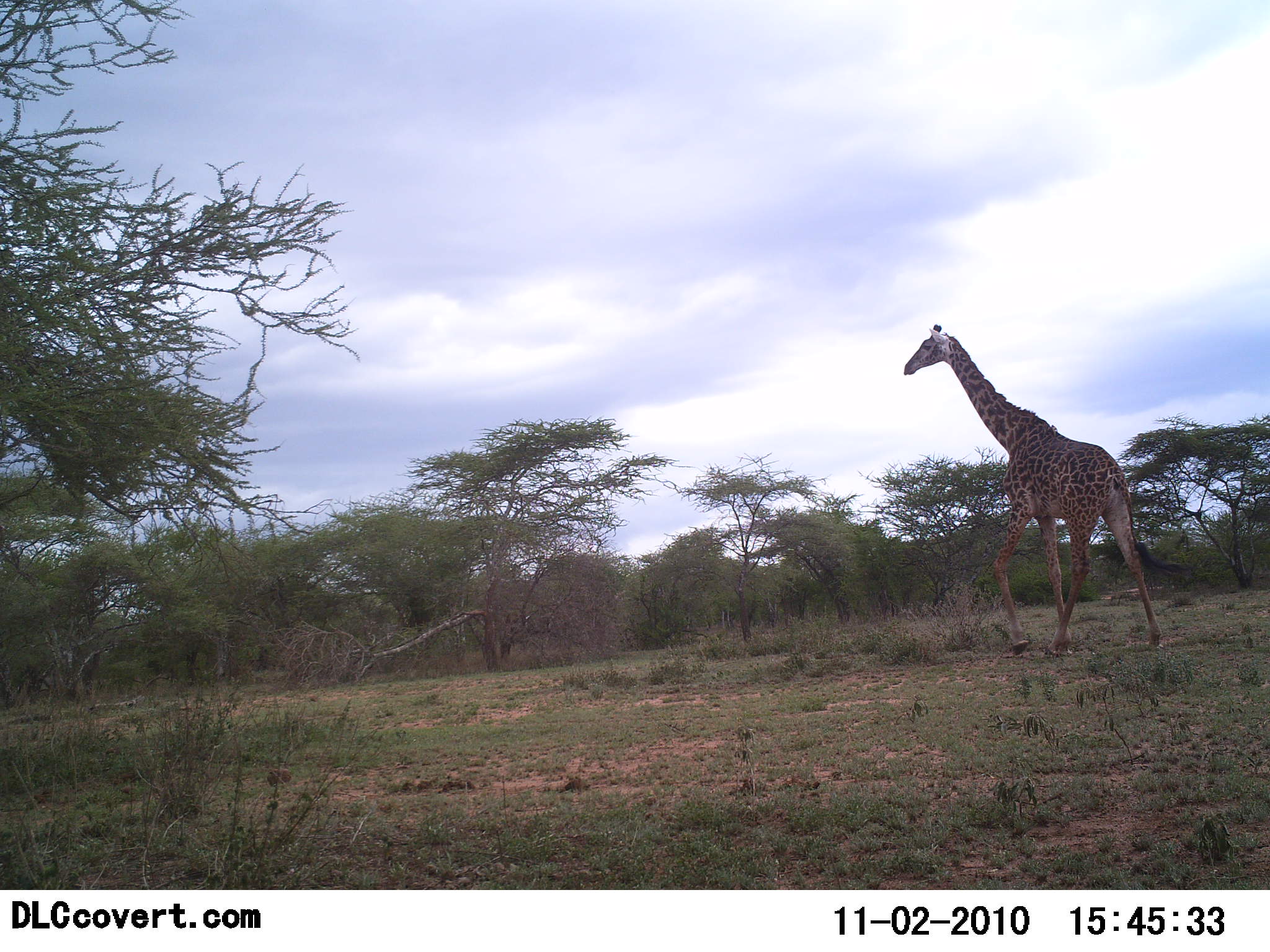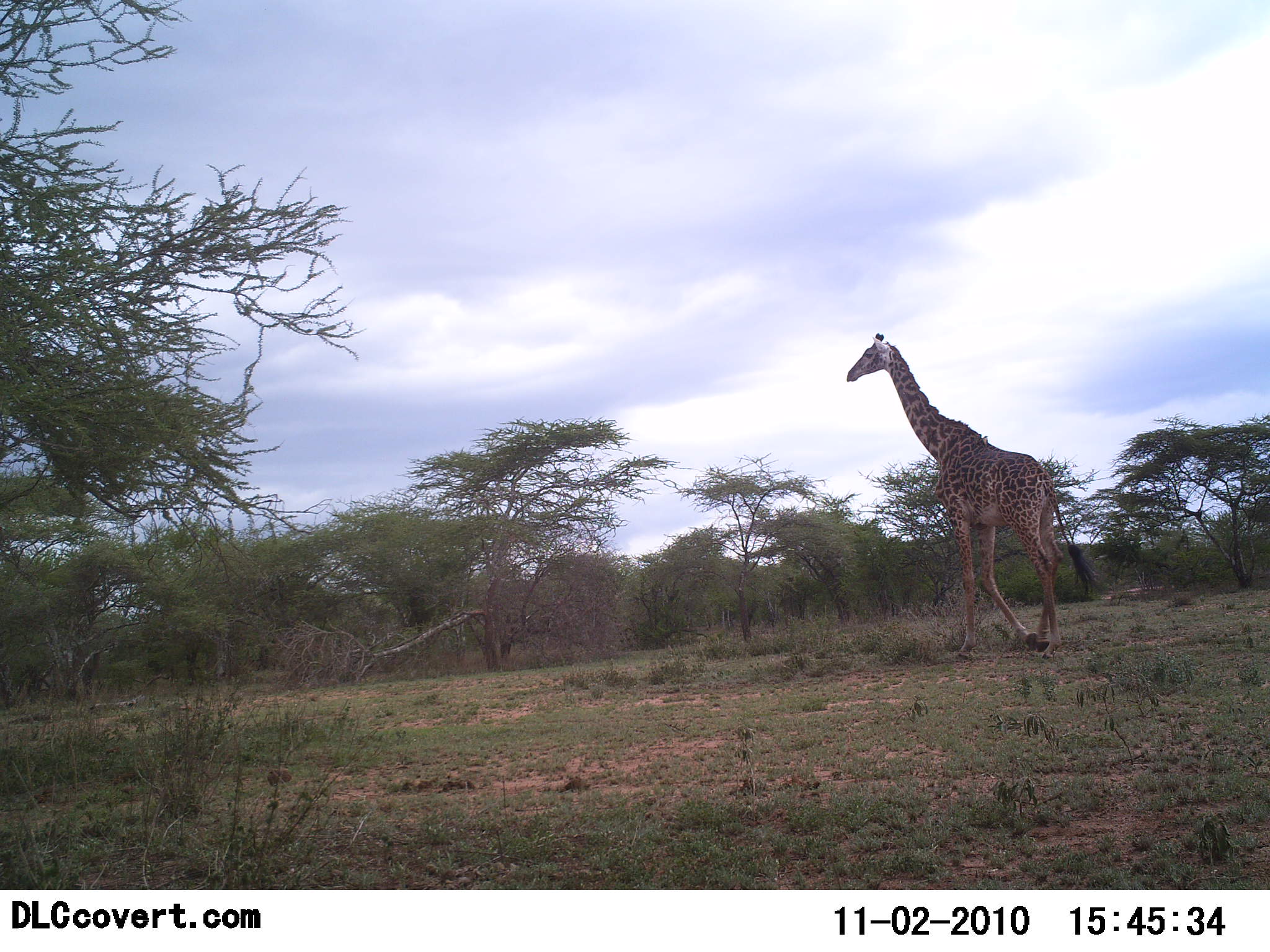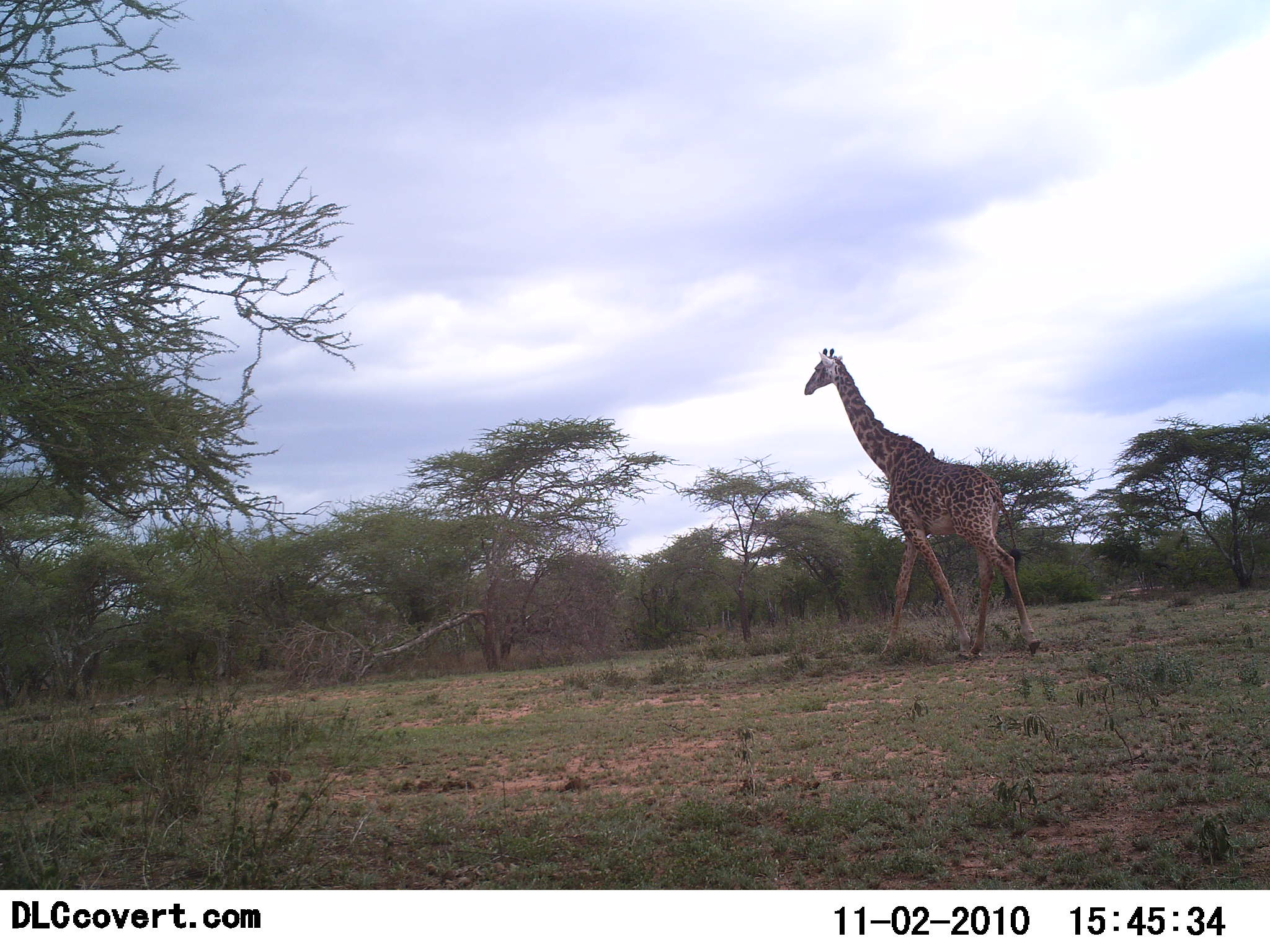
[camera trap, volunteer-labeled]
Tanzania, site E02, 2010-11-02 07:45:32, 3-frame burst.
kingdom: Animalia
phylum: Chordata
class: Mammalia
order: Artiodactyla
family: Giraffidae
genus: Giraffa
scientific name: Giraffa camelopardalis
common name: giraffe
Giraffe (Giraffa camelopardalis), count 1. Behavior (volunteer vote fractions): standing 6%, resting 0%, moving 94%, interacting 0%. Young present (vote fraction): 0%. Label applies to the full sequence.